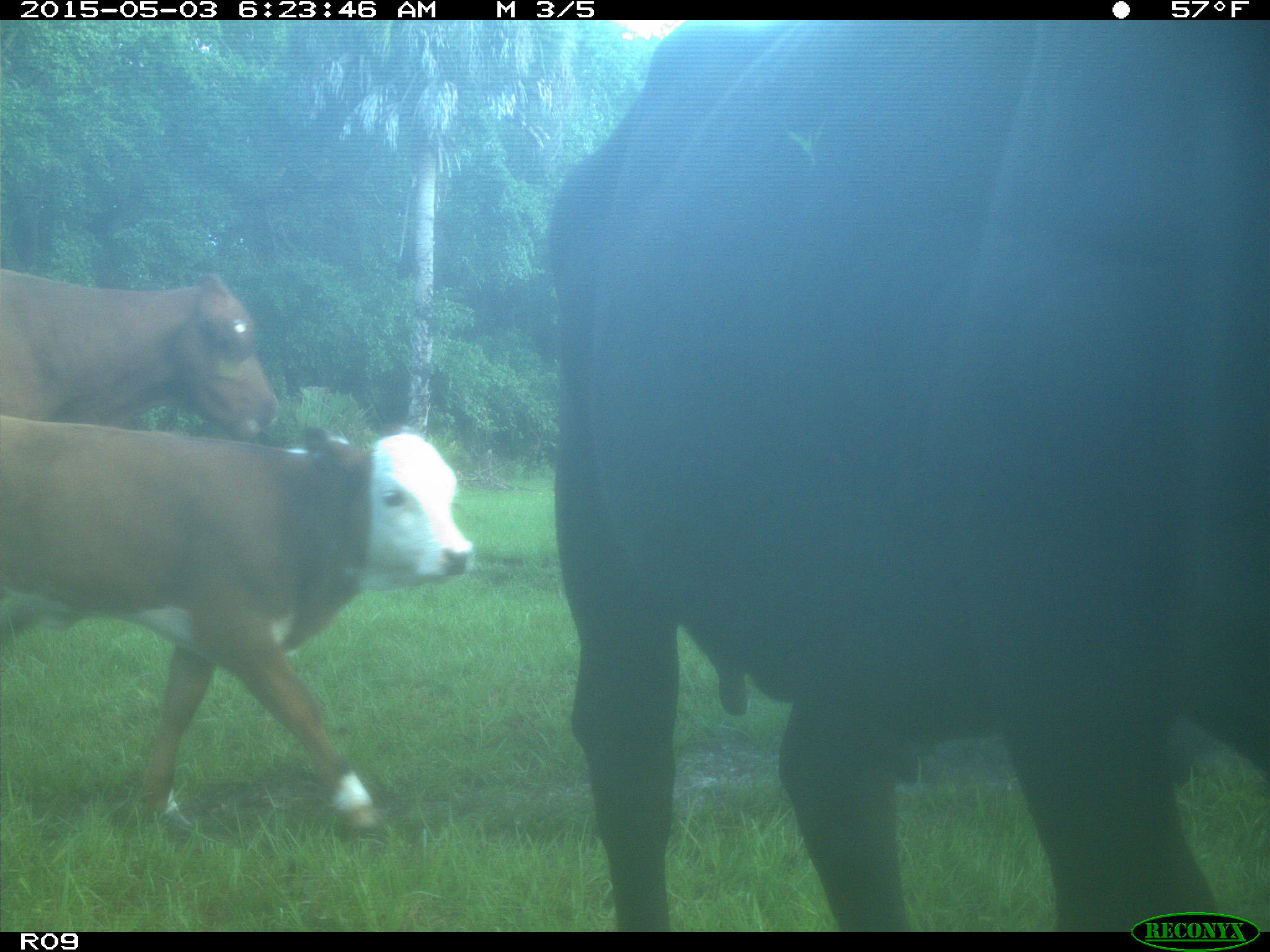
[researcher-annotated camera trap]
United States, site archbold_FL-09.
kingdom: Animalia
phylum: Chordata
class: Mammalia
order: Artiodactyla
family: Bovidae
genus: Bos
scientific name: Bos taurus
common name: domestic cow